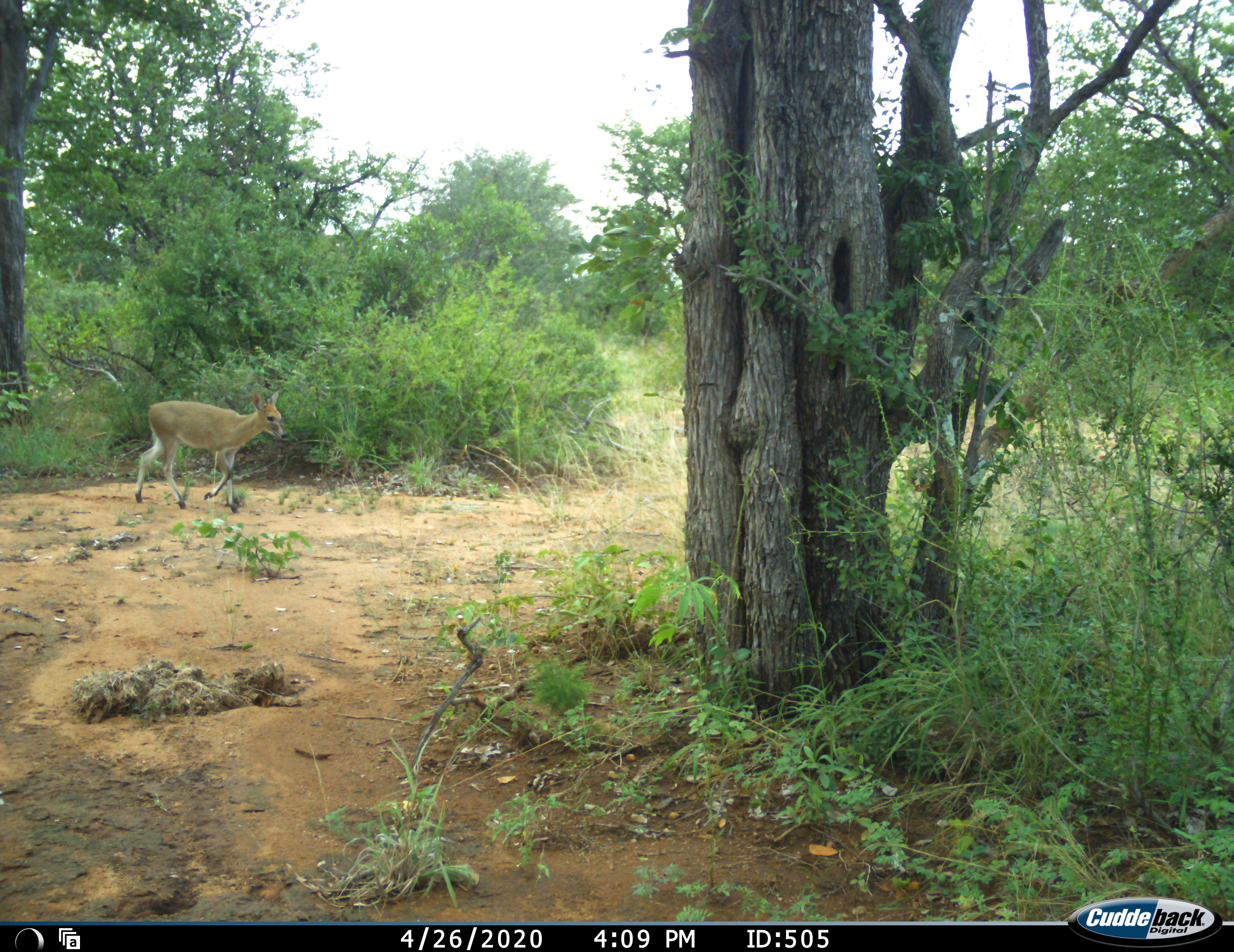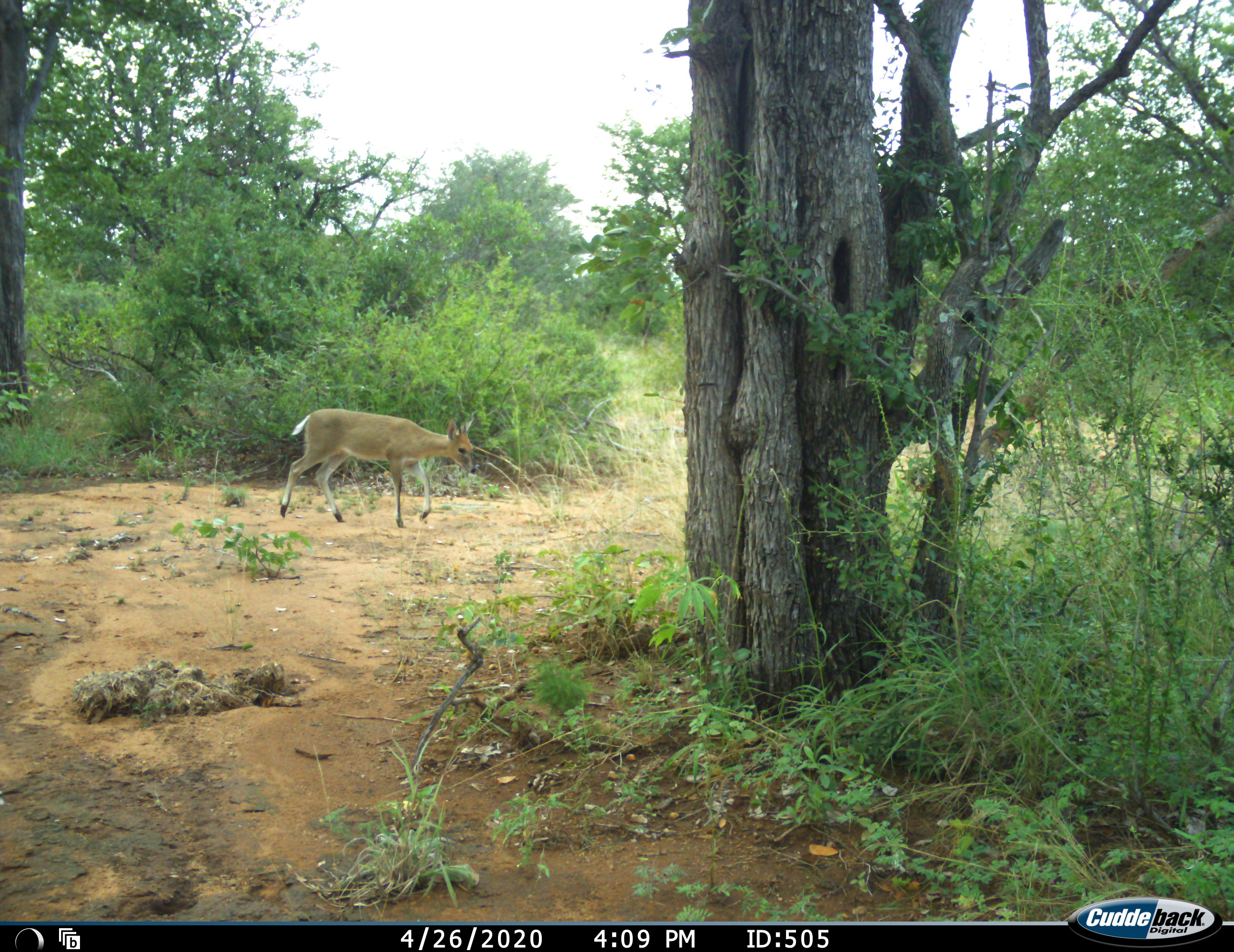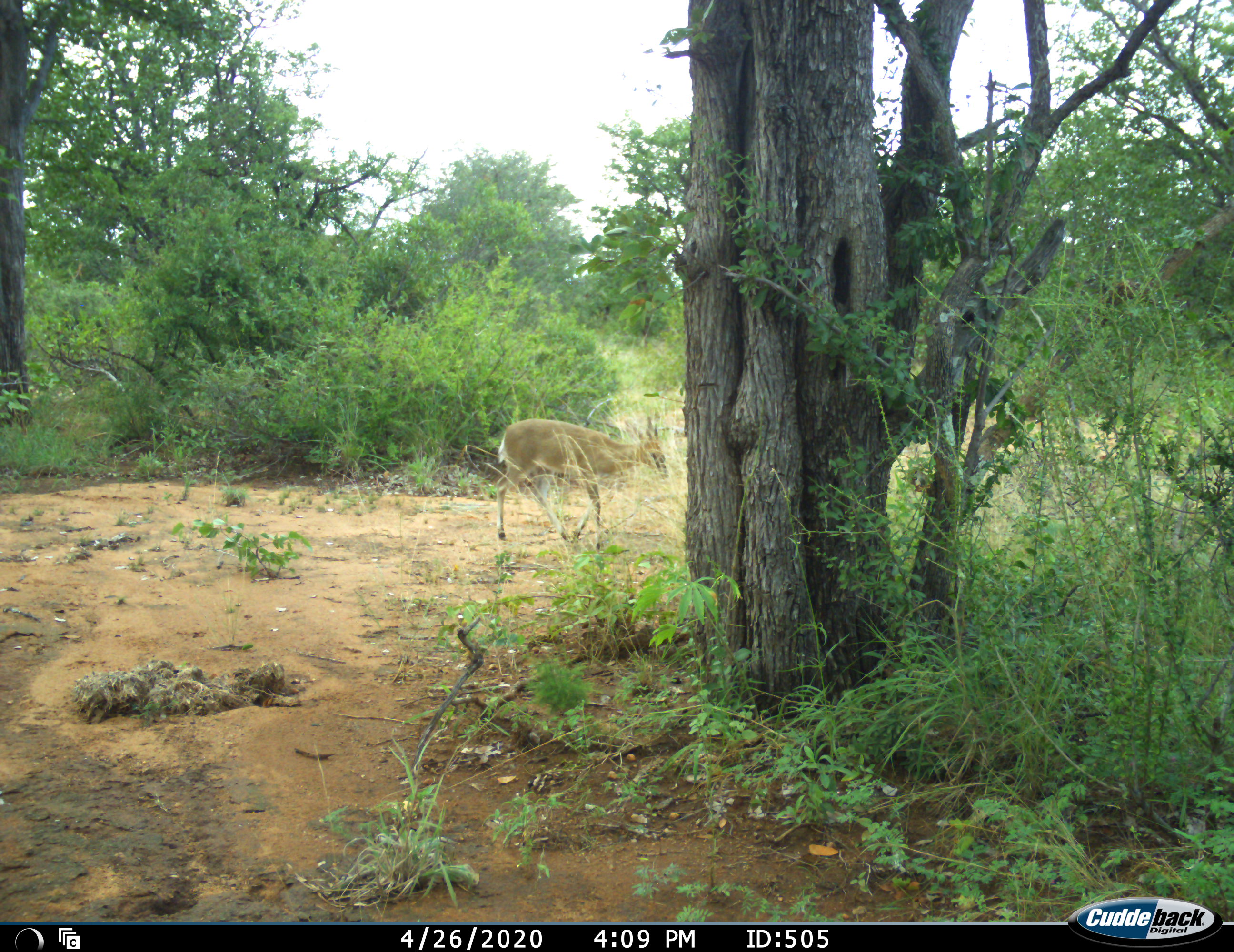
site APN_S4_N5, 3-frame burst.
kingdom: Animalia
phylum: Chordata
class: Mammalia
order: Artiodactyla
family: Bovidae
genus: Sylvicapra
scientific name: Sylvicapra grimmia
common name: common duiker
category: duikercommongrey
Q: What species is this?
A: Duikercommongrey (common duiker) (Sylvicapra grimmia).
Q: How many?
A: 1.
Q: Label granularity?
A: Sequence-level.